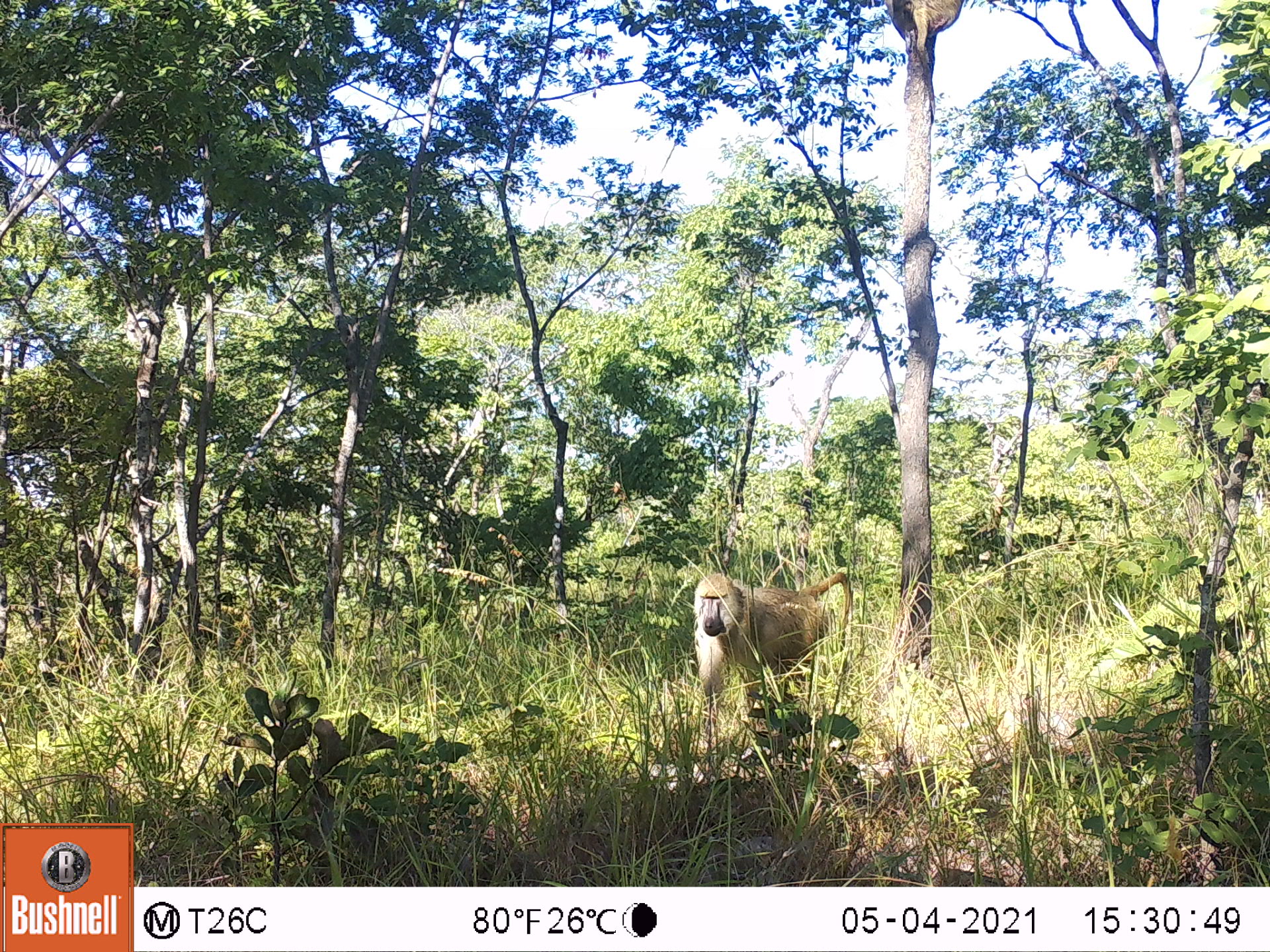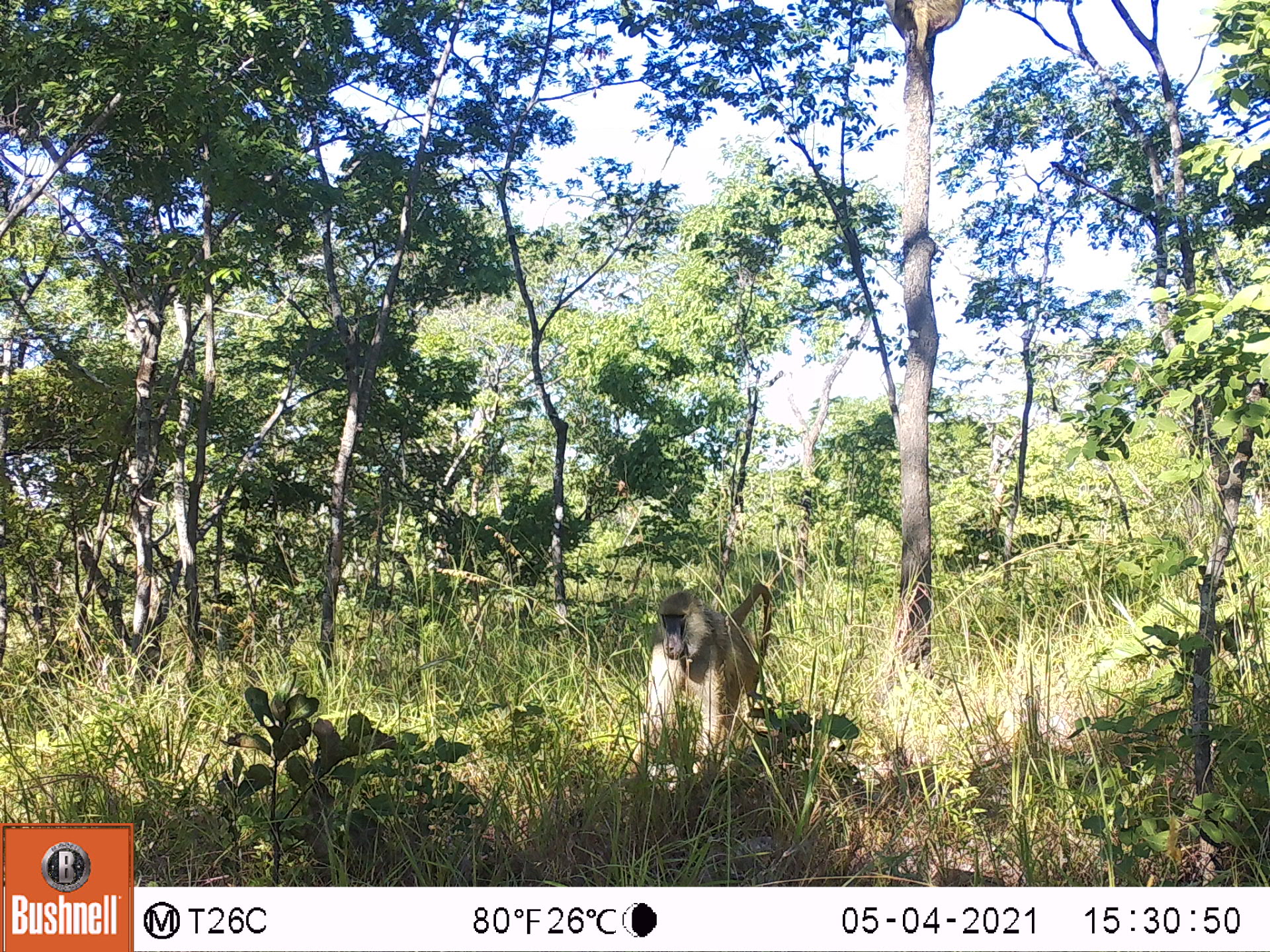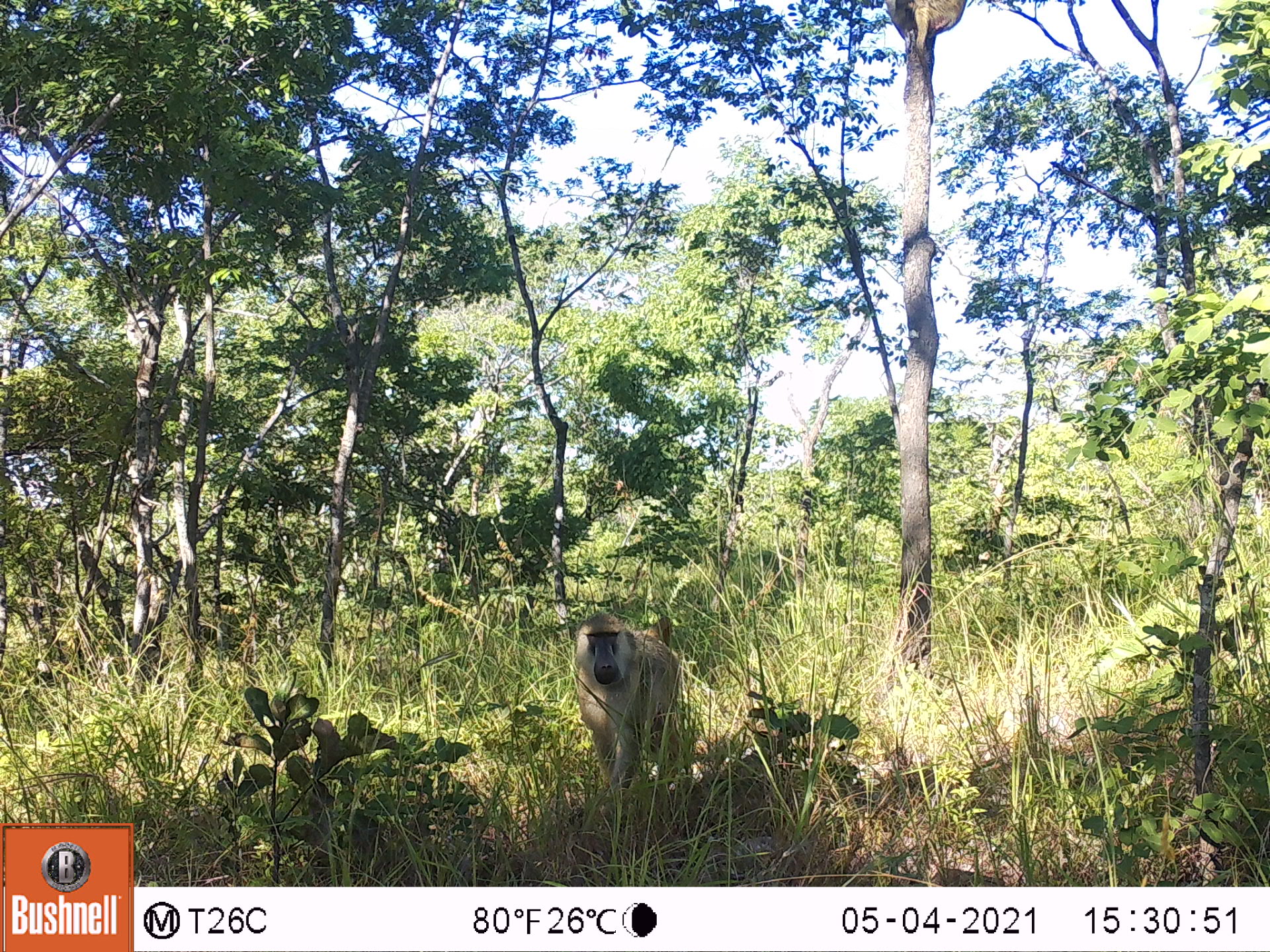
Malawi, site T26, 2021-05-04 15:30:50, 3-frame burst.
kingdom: Animalia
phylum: Chordata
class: Mammalia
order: Primates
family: Cercopithecidae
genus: Papio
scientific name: Papio cynocephalus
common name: yellow baboon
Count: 2.